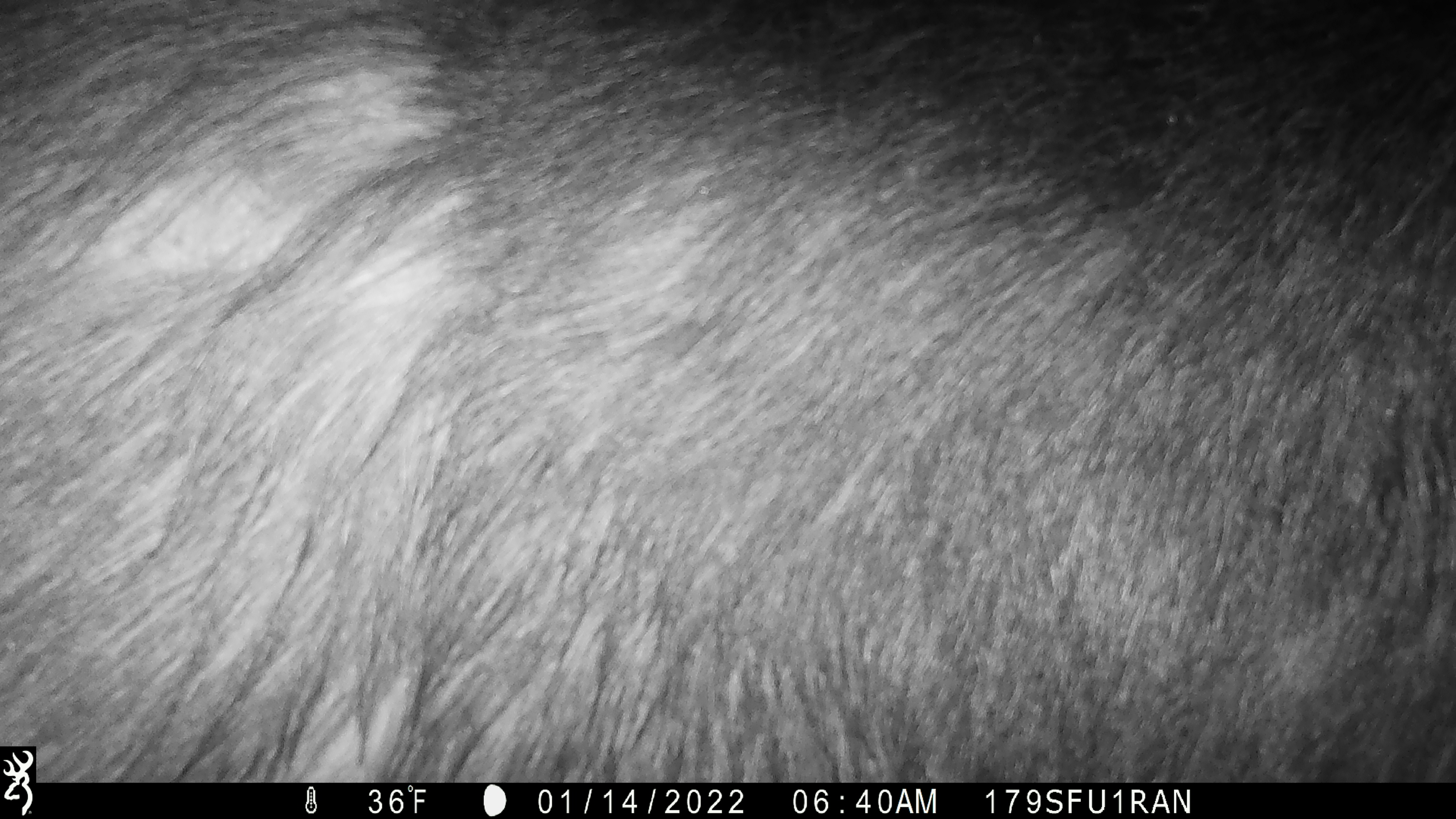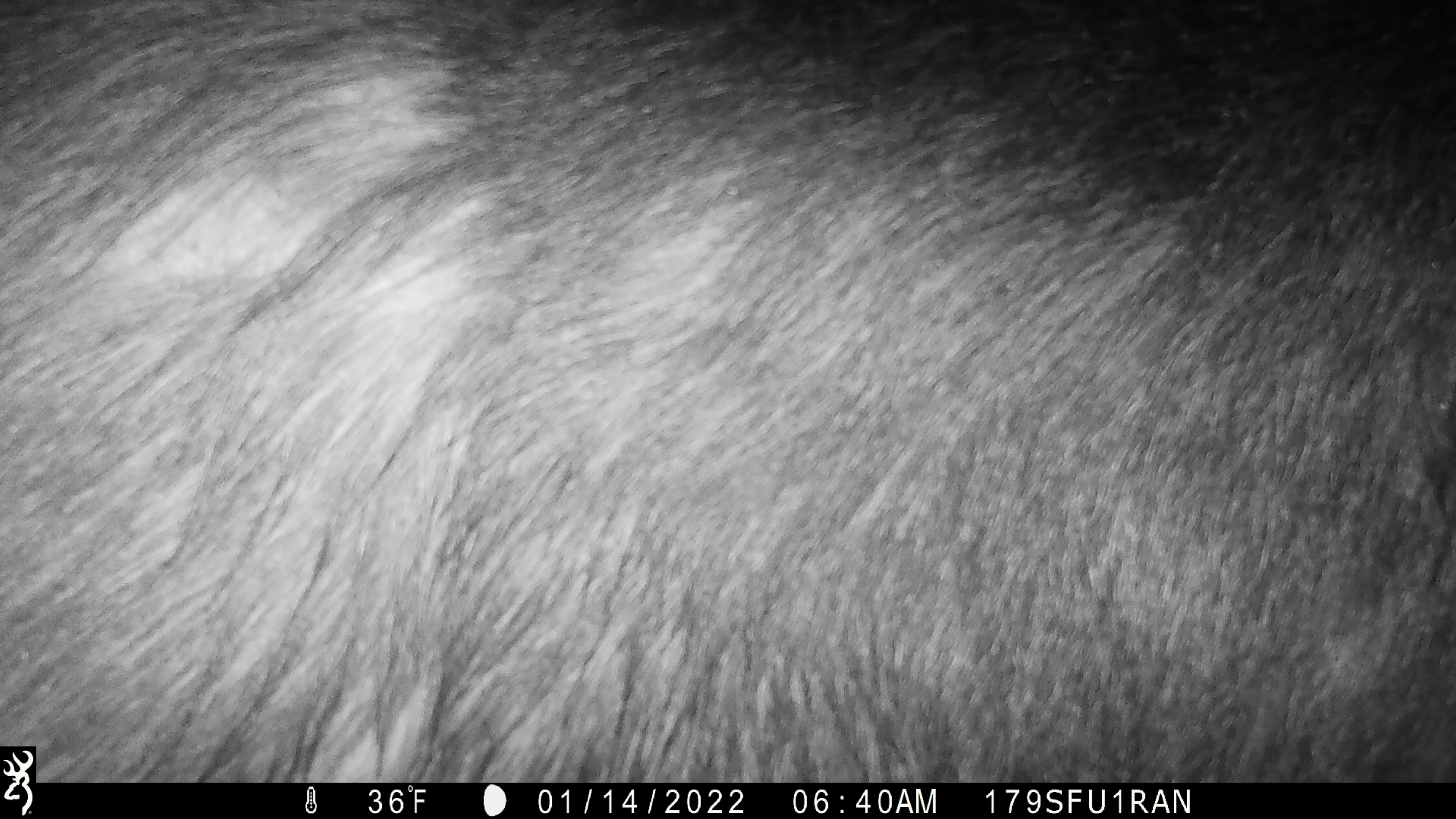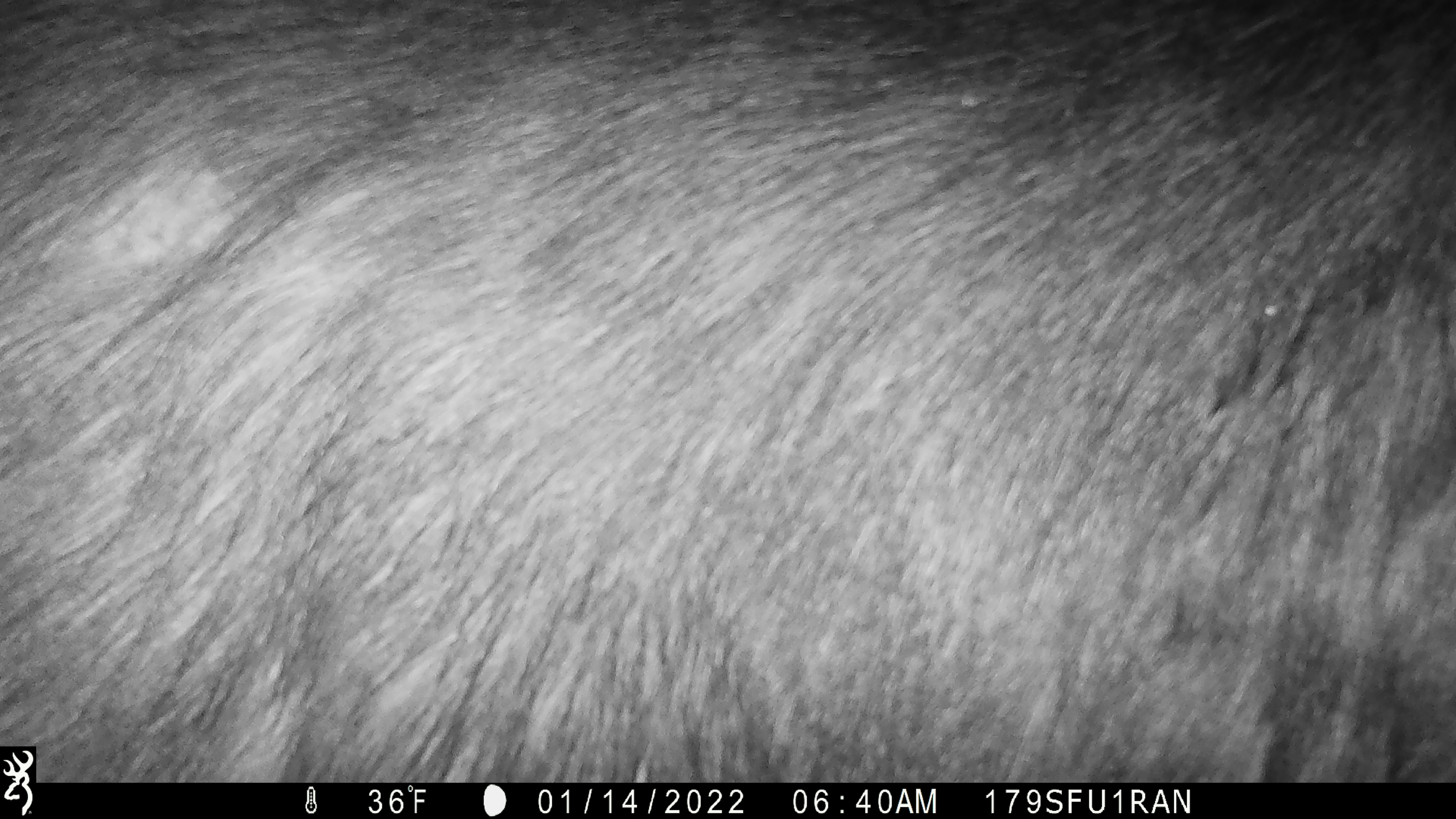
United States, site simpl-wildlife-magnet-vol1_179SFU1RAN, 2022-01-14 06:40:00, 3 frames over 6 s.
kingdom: Animalia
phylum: Chordata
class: Mammalia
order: Artiodactyla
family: Cervidae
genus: Alces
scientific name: Alces alces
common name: moose